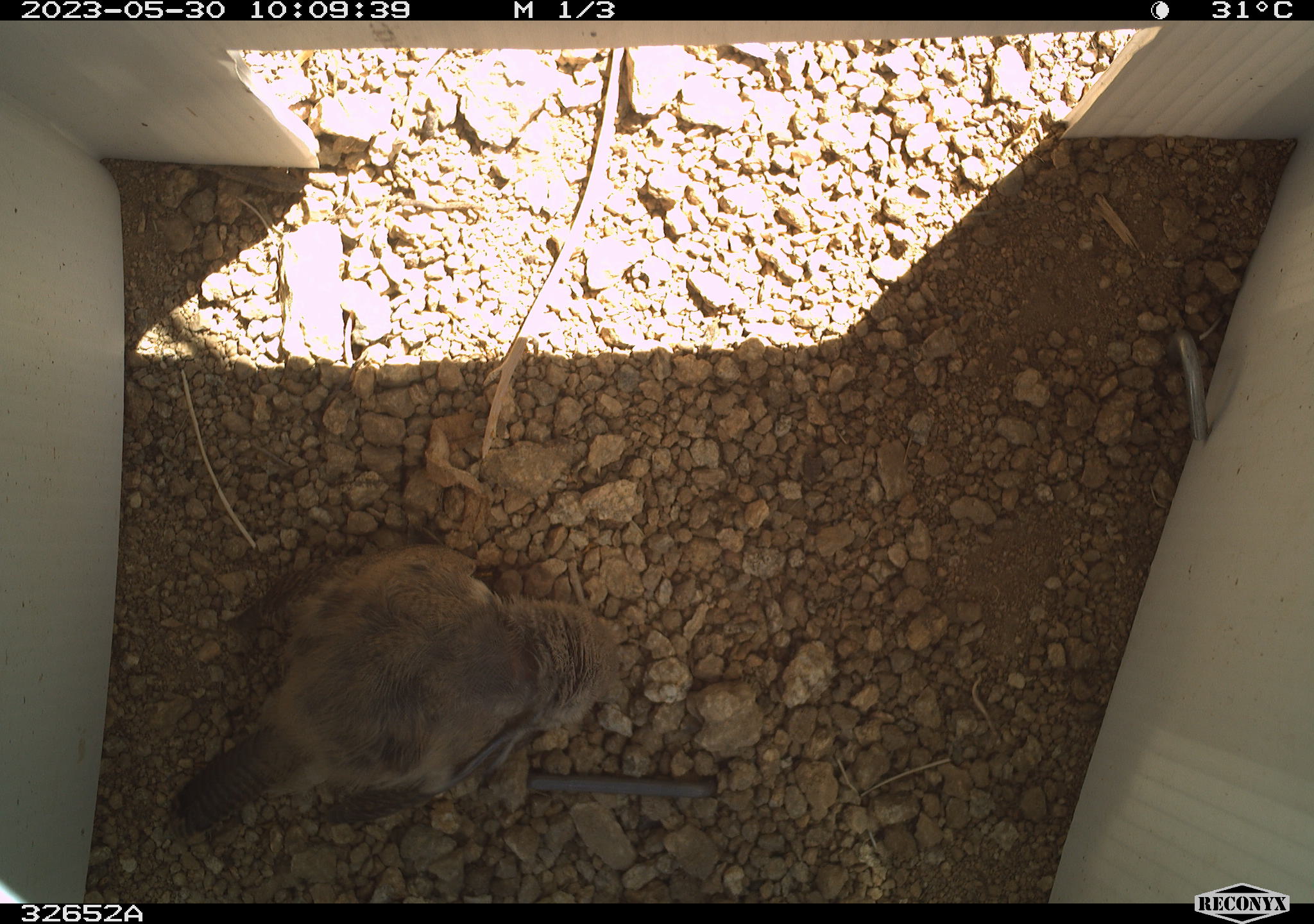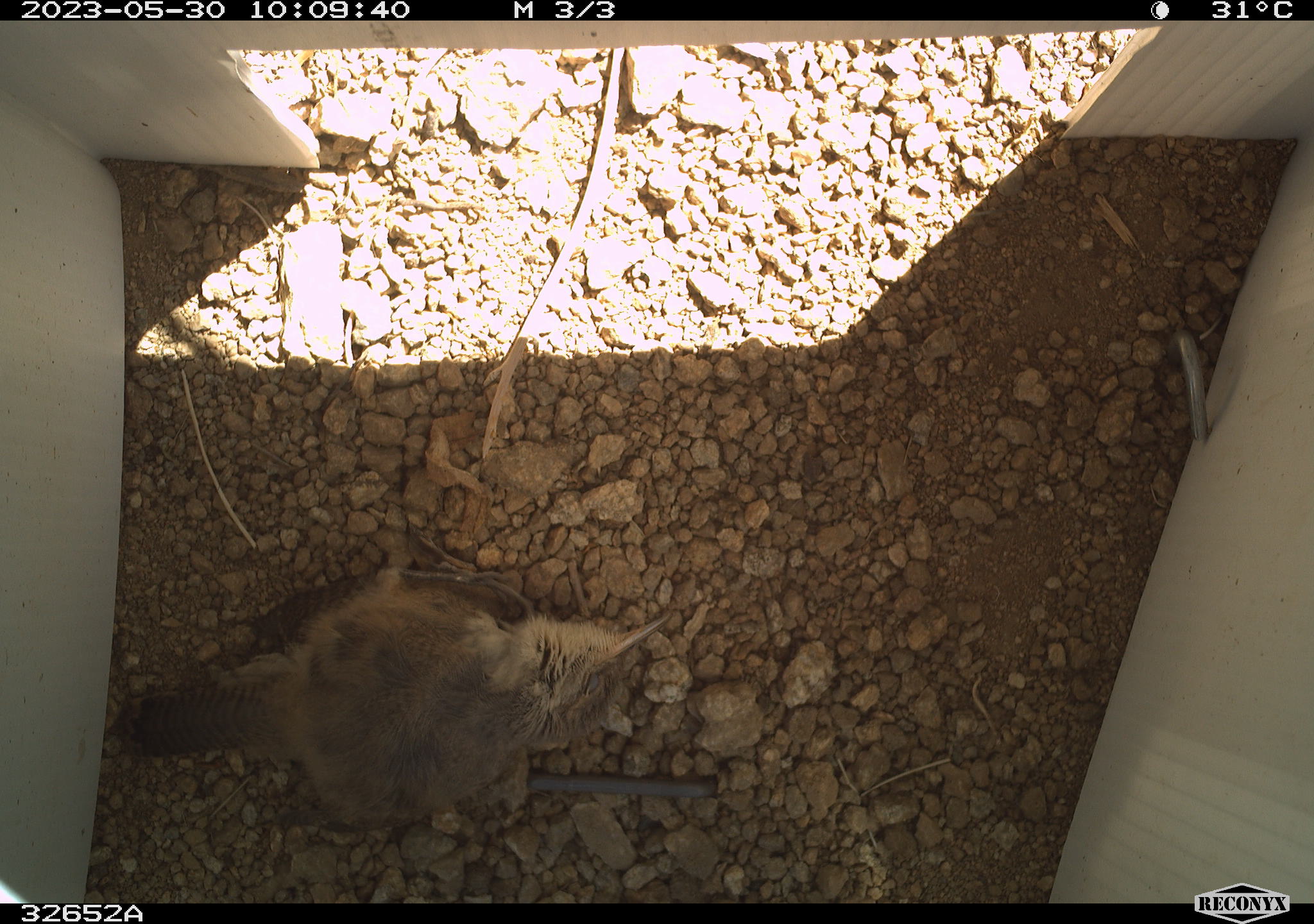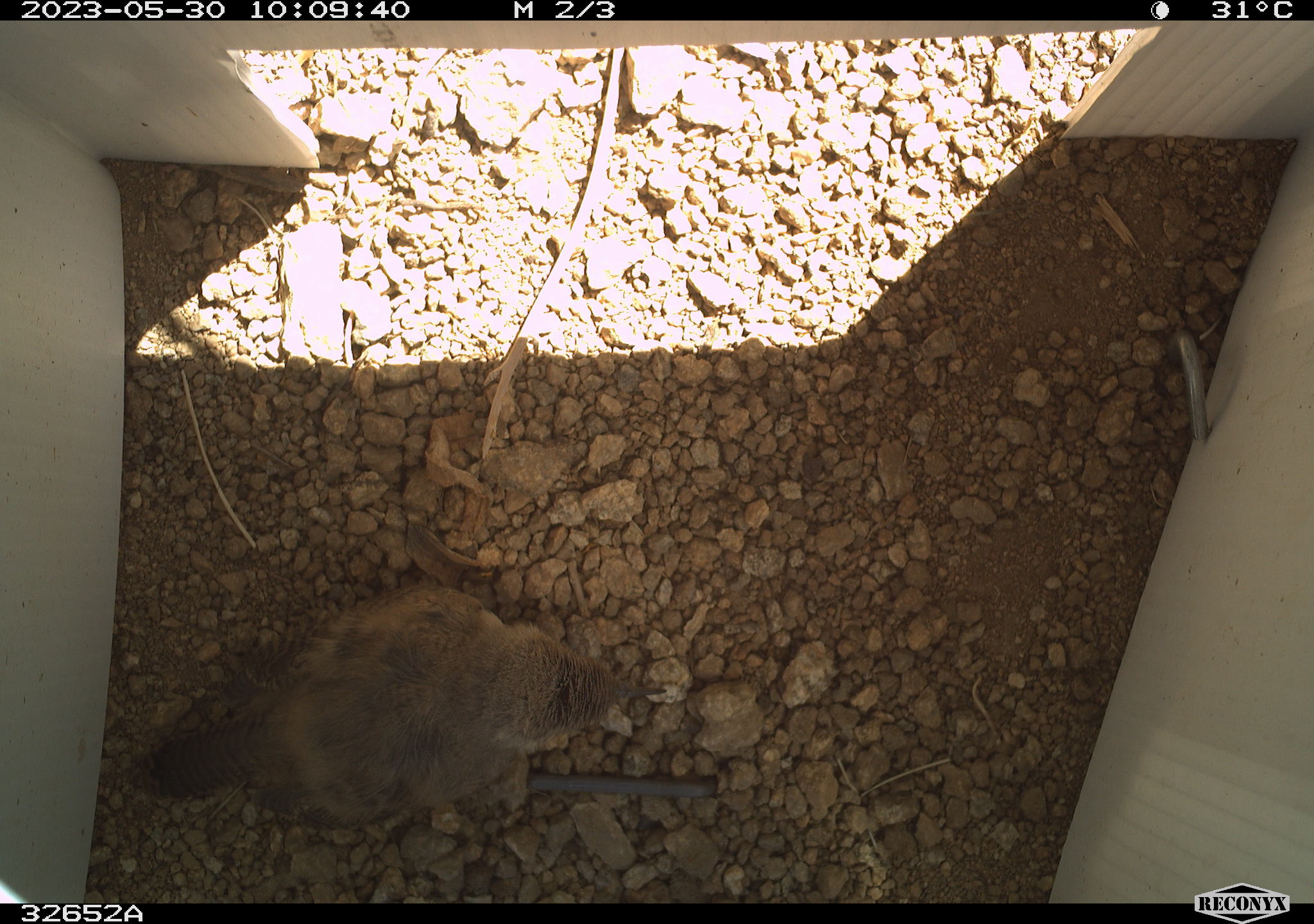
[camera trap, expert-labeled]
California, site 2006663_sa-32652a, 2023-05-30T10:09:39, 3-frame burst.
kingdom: Animalia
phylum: Chordata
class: Aves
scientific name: Aves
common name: bird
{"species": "bird (Aves)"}